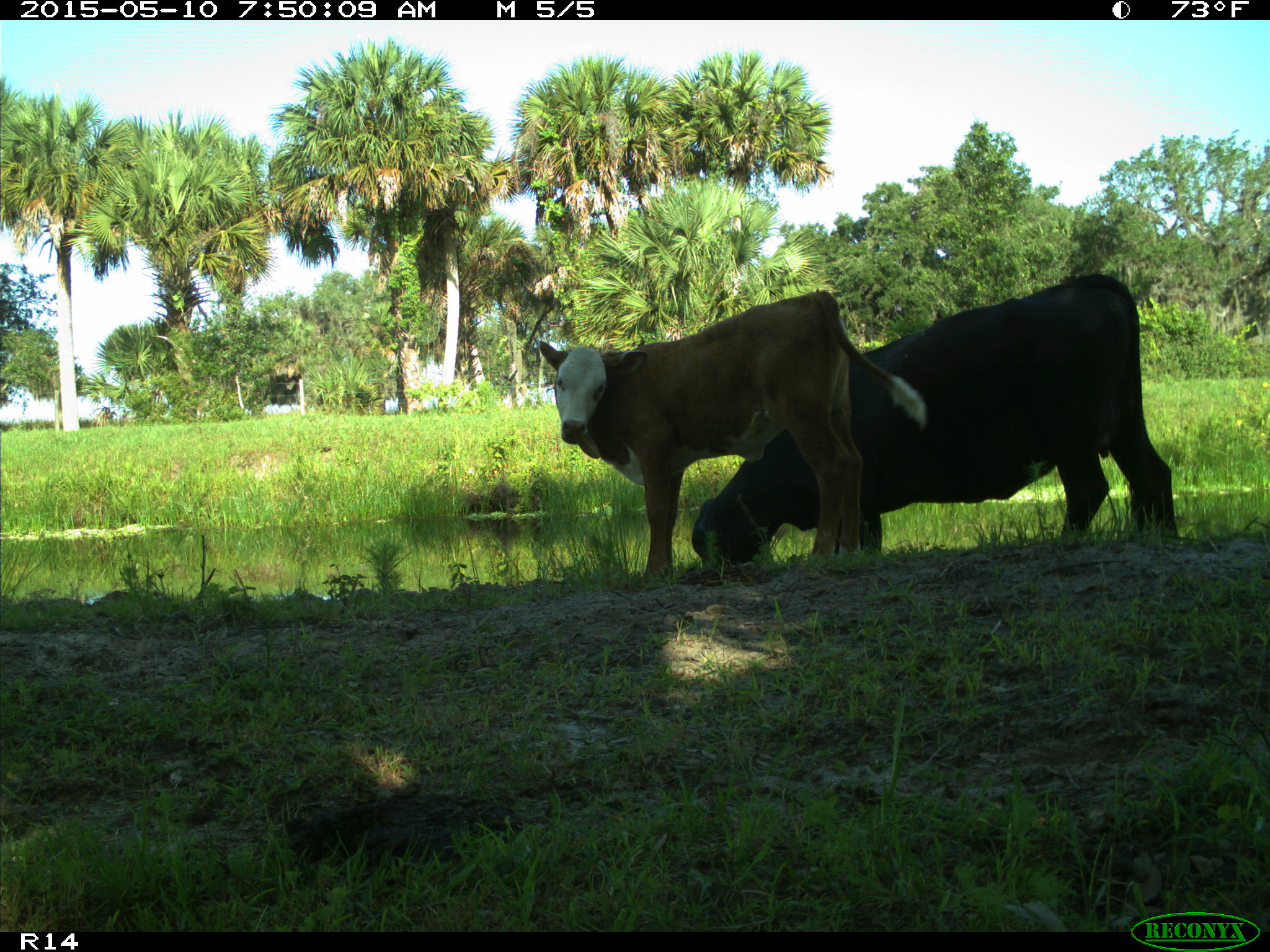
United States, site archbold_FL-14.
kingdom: Animalia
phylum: Chordata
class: Mammalia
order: Artiodactyla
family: Bovidae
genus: Bos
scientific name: Bos taurus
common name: domestic cow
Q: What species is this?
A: Bos taurus (domestic cow).